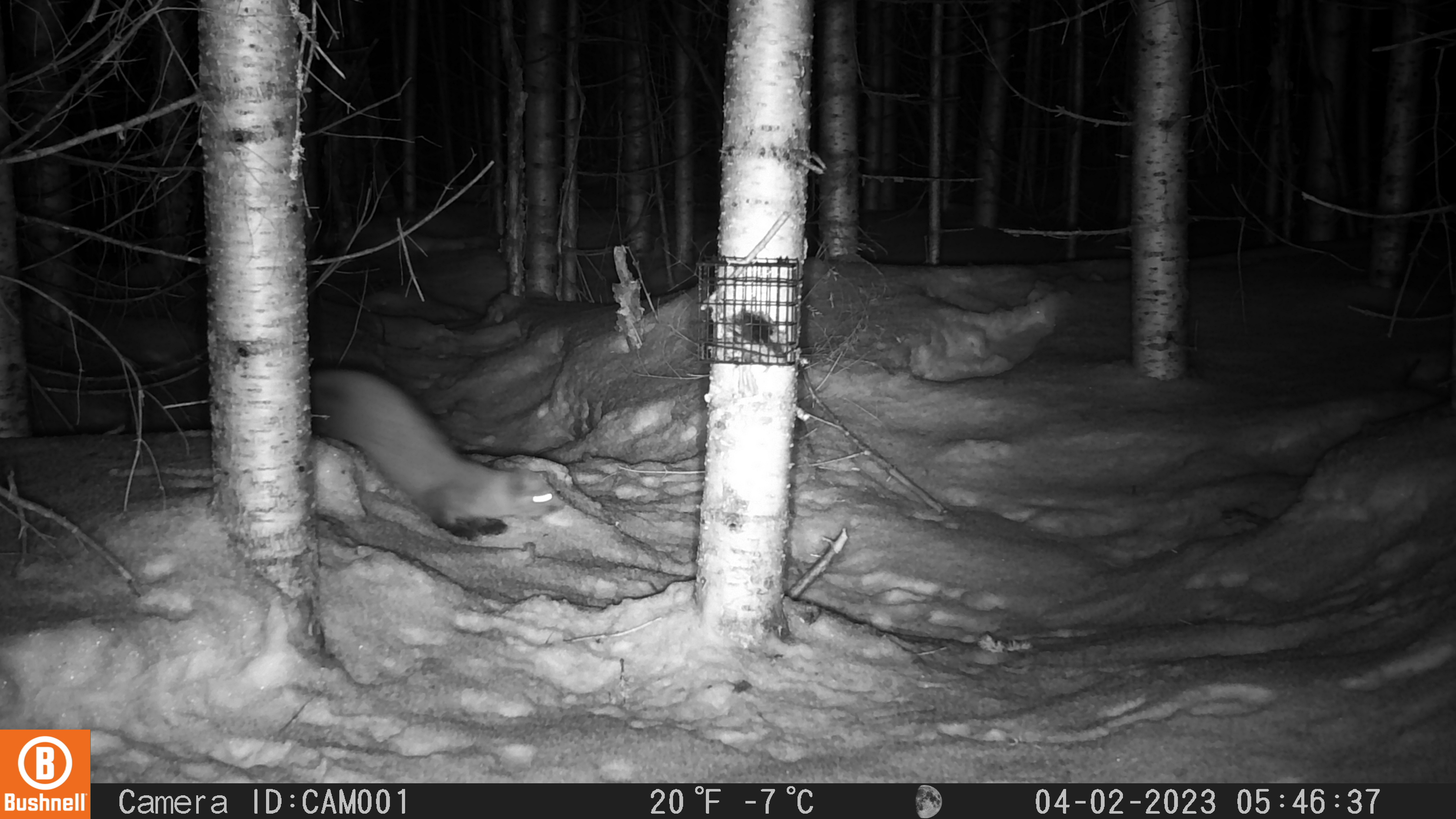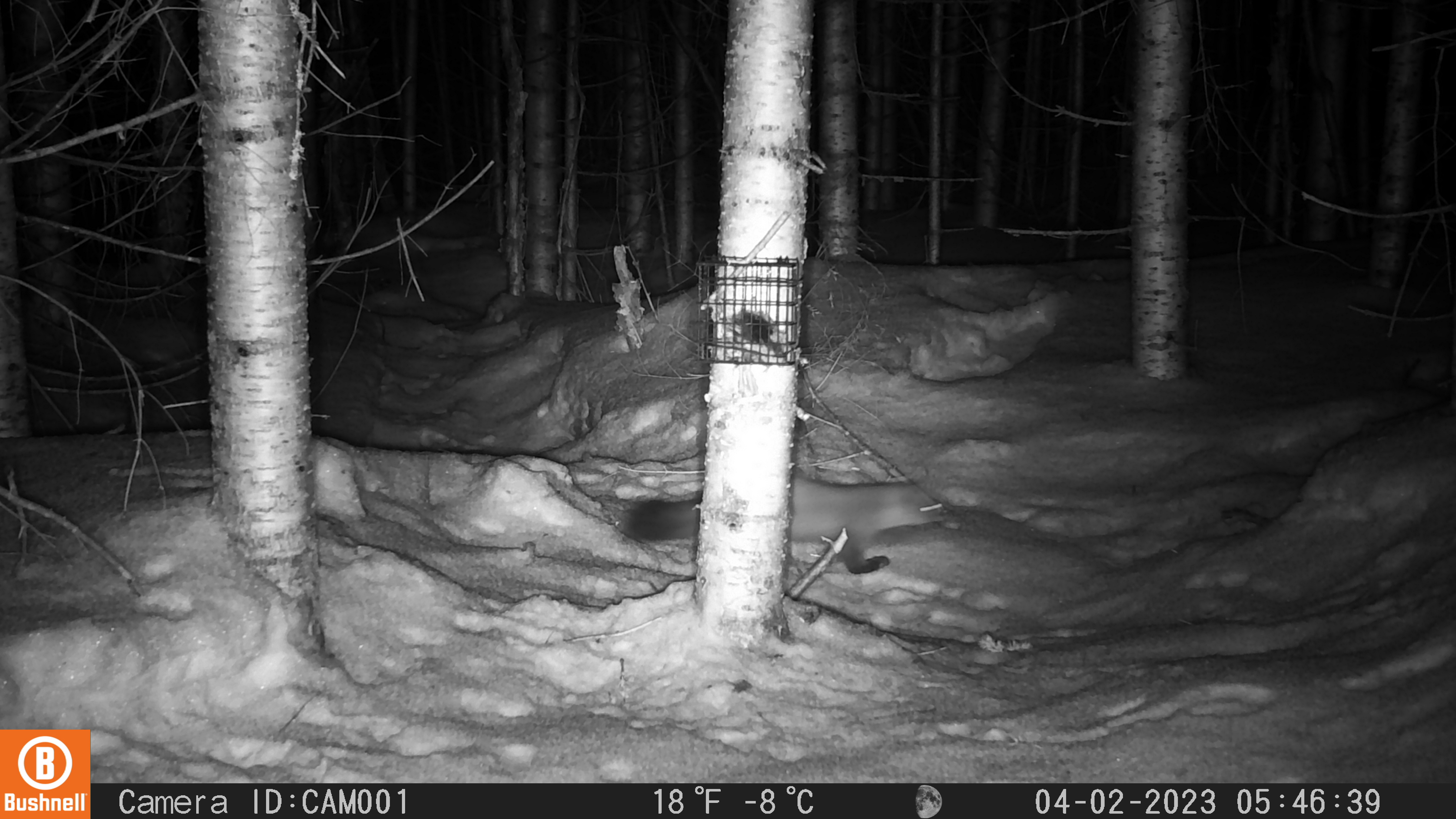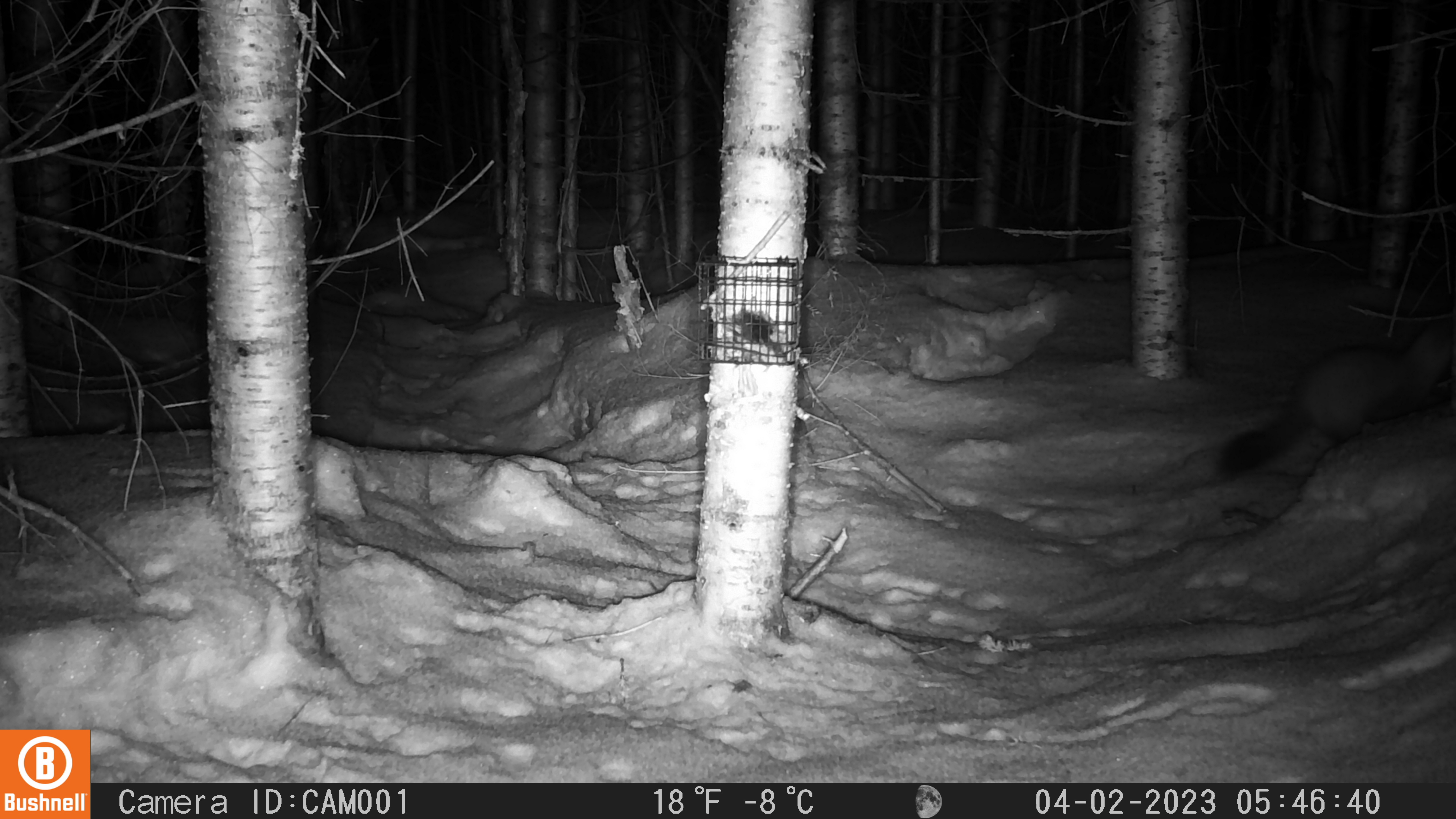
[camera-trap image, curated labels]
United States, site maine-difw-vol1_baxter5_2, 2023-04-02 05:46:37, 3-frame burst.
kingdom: Animalia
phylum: Chordata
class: Mammalia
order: Carnivora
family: Mustelidae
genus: Martes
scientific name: Martes americana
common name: american marten